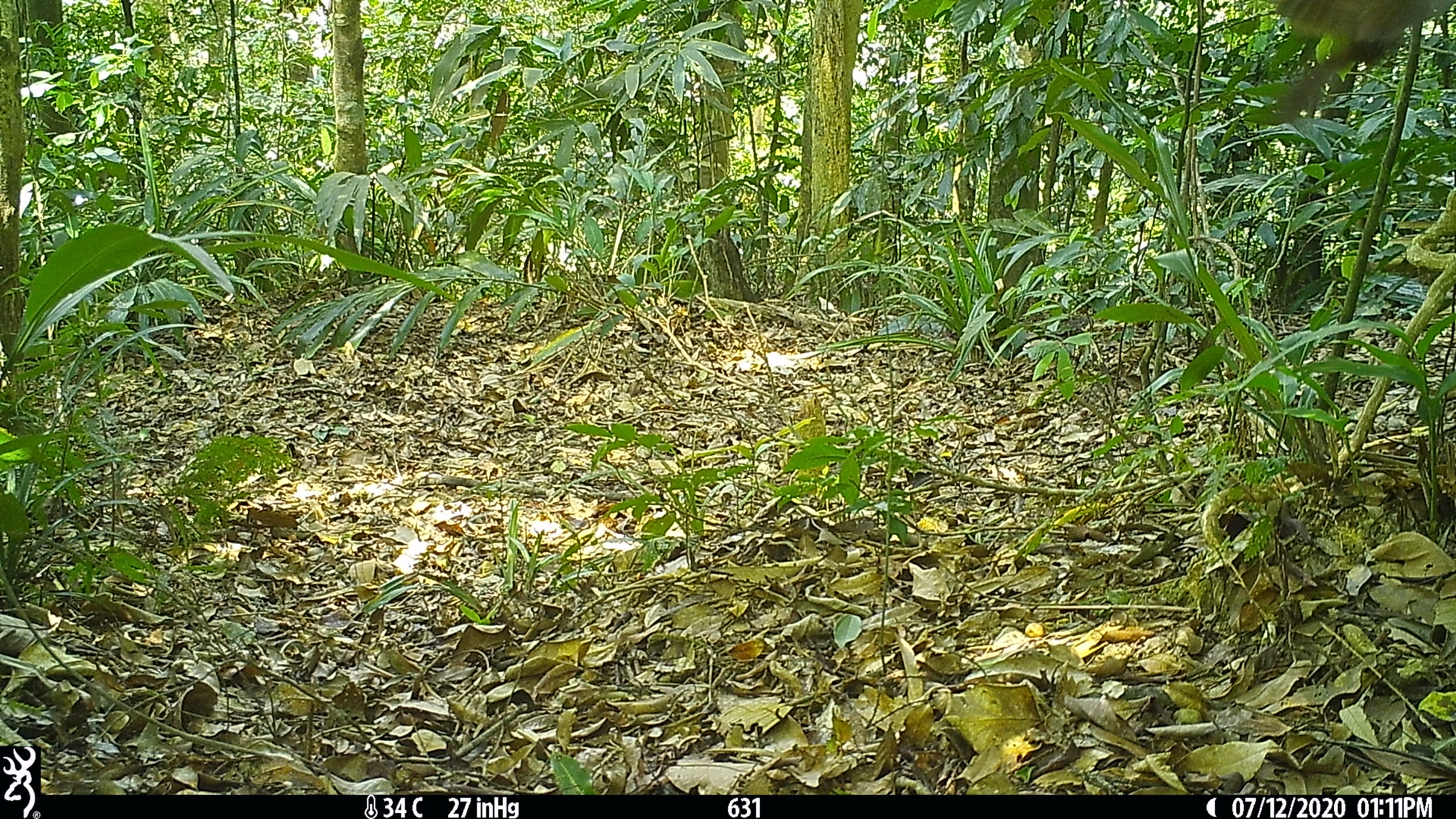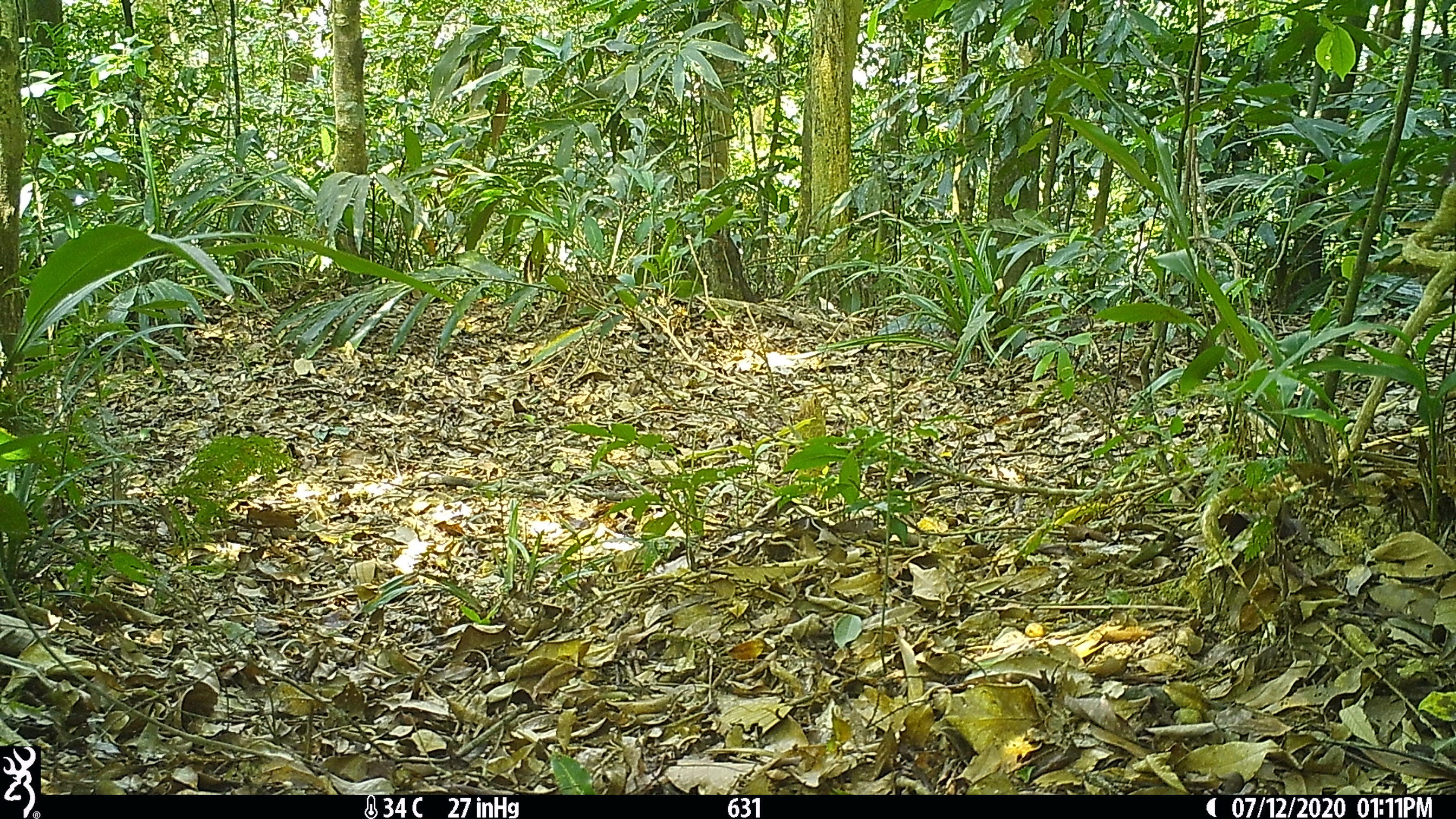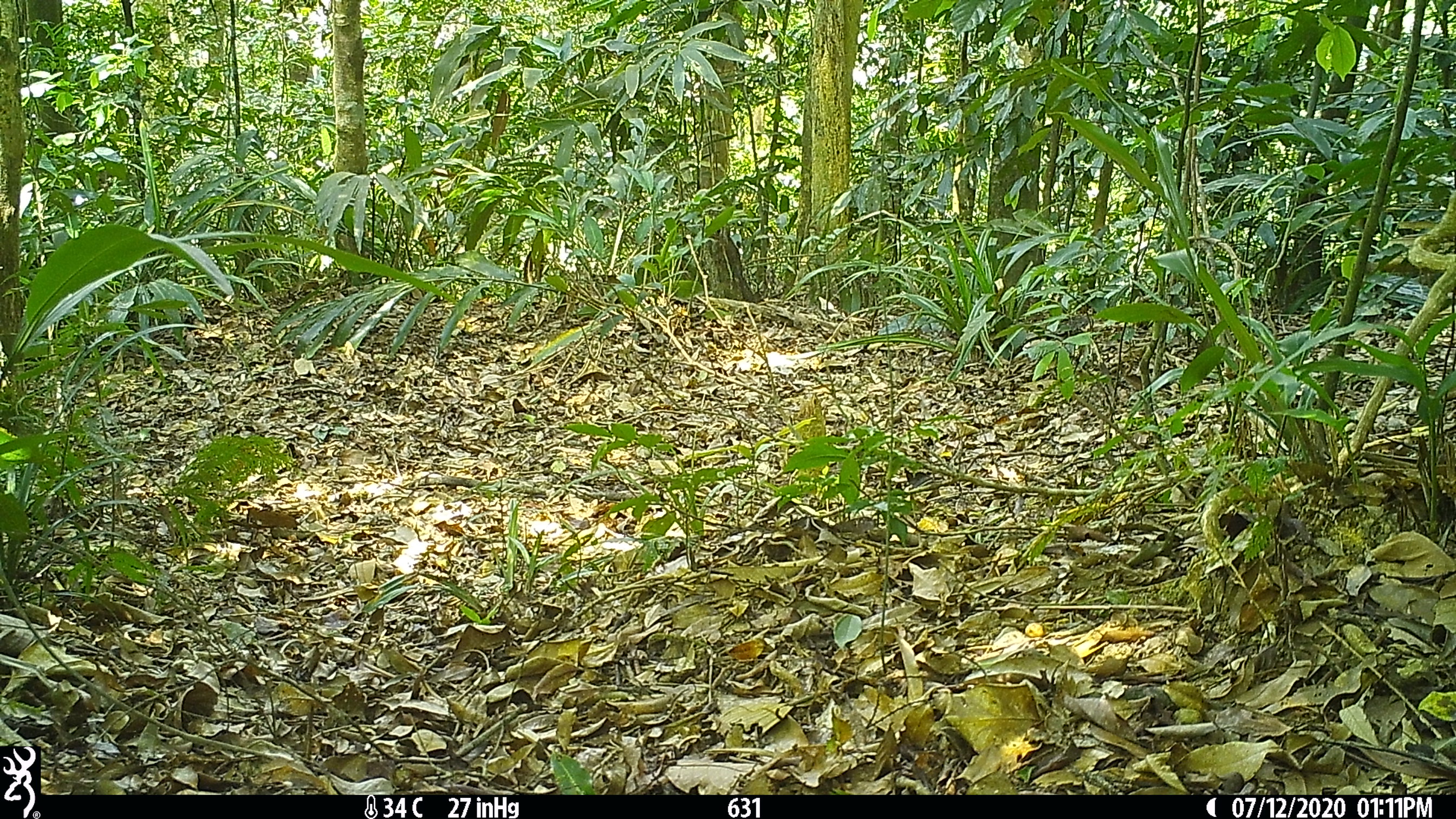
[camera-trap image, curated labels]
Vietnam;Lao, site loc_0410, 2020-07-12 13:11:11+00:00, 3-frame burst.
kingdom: Animalia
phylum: Chordata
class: Aves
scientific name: Aves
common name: bird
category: unidentified bird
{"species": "unidentified bird (bird) (Aves)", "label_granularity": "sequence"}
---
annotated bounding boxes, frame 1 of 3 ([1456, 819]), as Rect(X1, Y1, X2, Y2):
unidentified bird: Rect(1270, 0, 1431, 121)